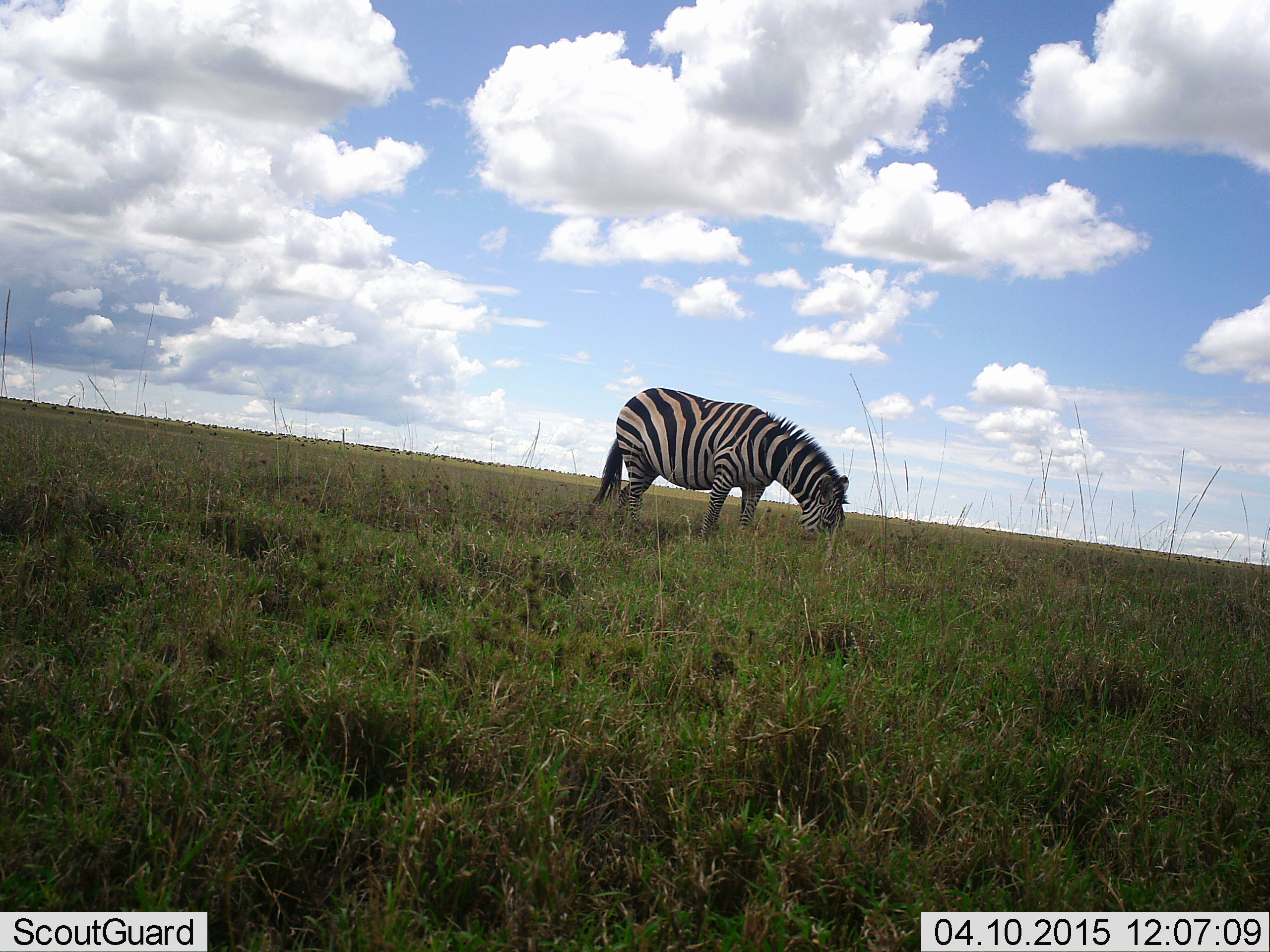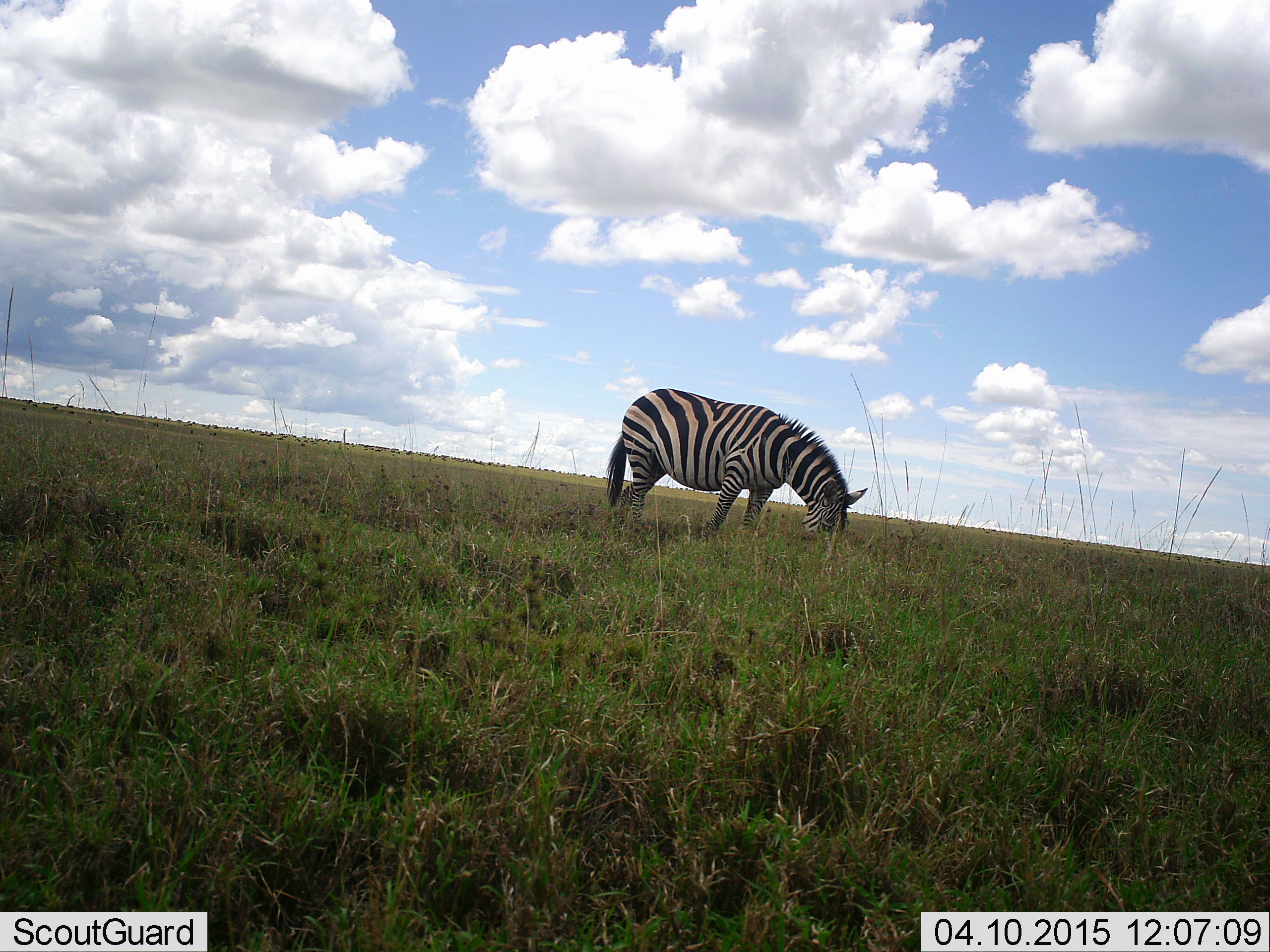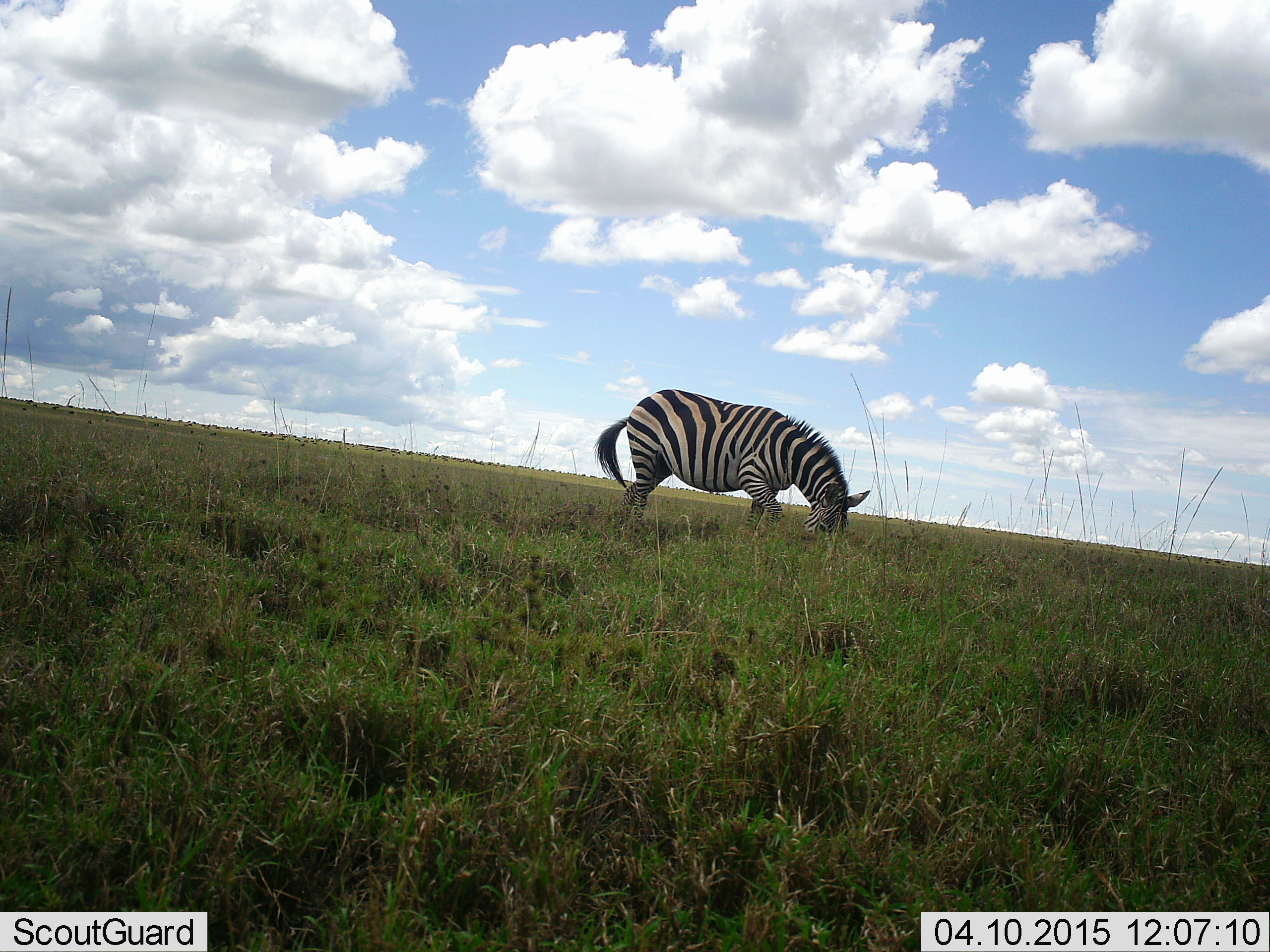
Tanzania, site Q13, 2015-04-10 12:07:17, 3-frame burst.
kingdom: Animalia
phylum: Chordata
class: Mammalia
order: Perissodactyla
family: Equidae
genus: Equus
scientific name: Equus quagga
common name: plains zebra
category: zebra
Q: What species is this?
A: Zebra (plains zebra) (Equus quagga).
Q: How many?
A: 1.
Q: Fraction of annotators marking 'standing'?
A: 33%.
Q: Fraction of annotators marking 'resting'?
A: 0%.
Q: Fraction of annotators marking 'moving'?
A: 0%.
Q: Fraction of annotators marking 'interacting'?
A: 0%.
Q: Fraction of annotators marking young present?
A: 0%.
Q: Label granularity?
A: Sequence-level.